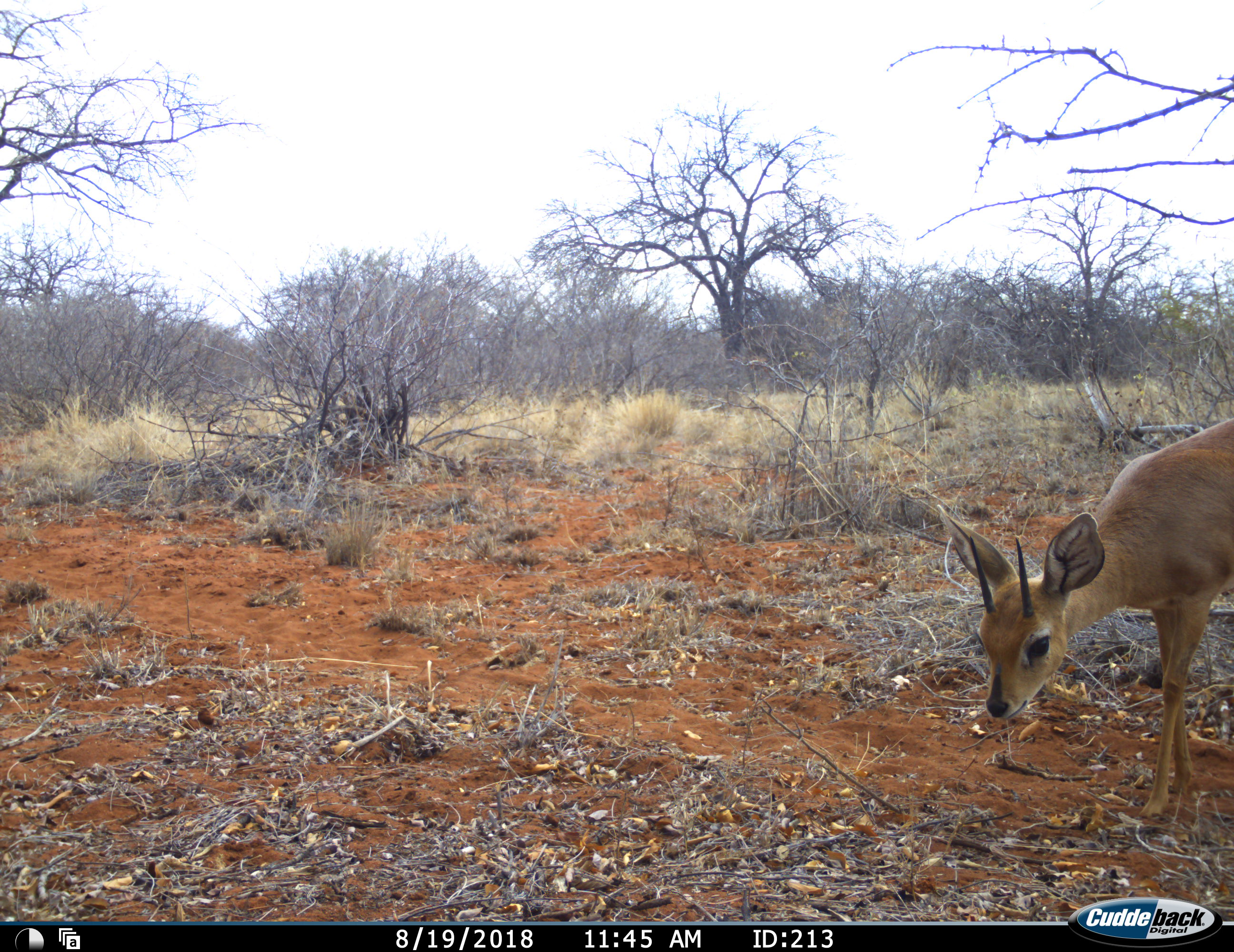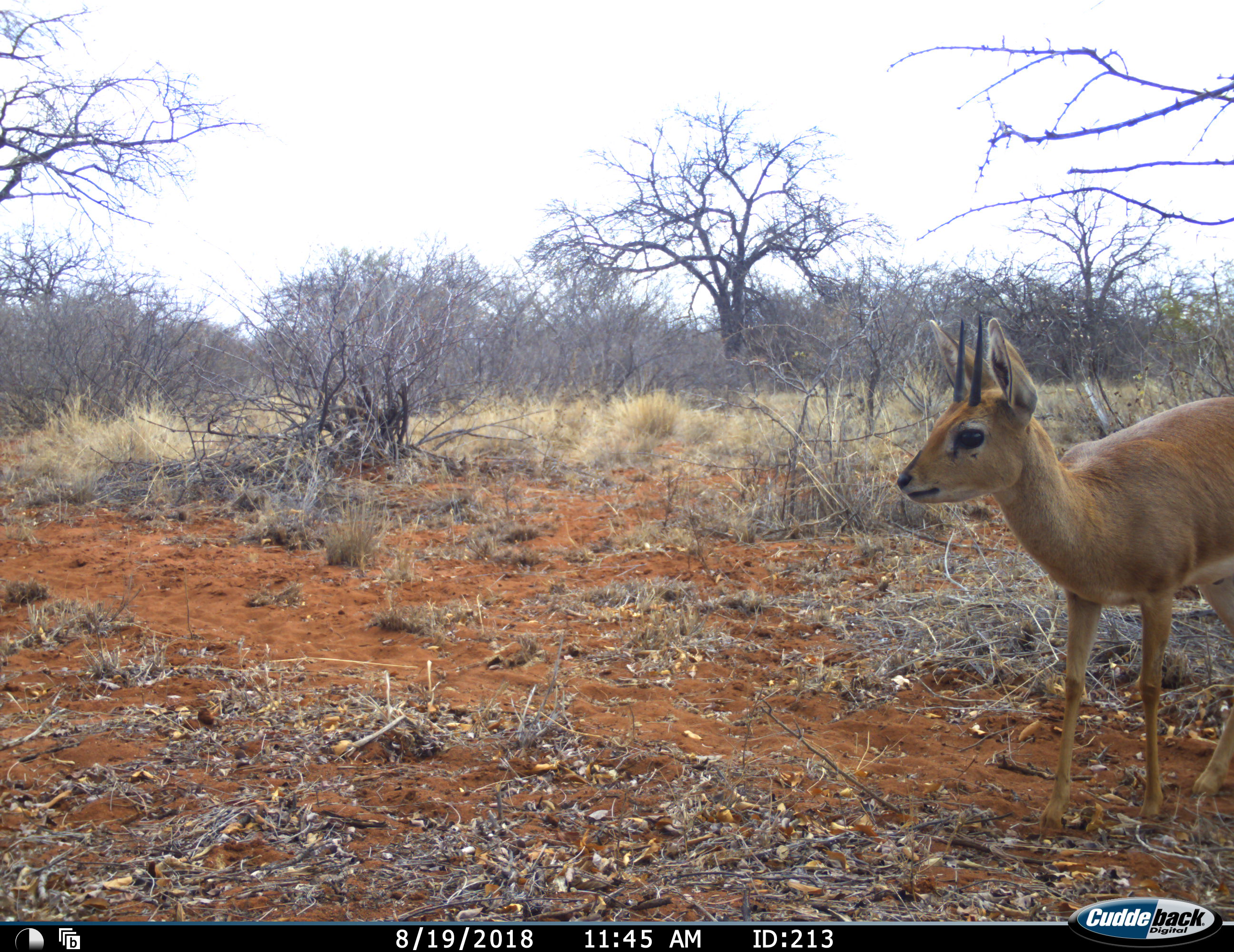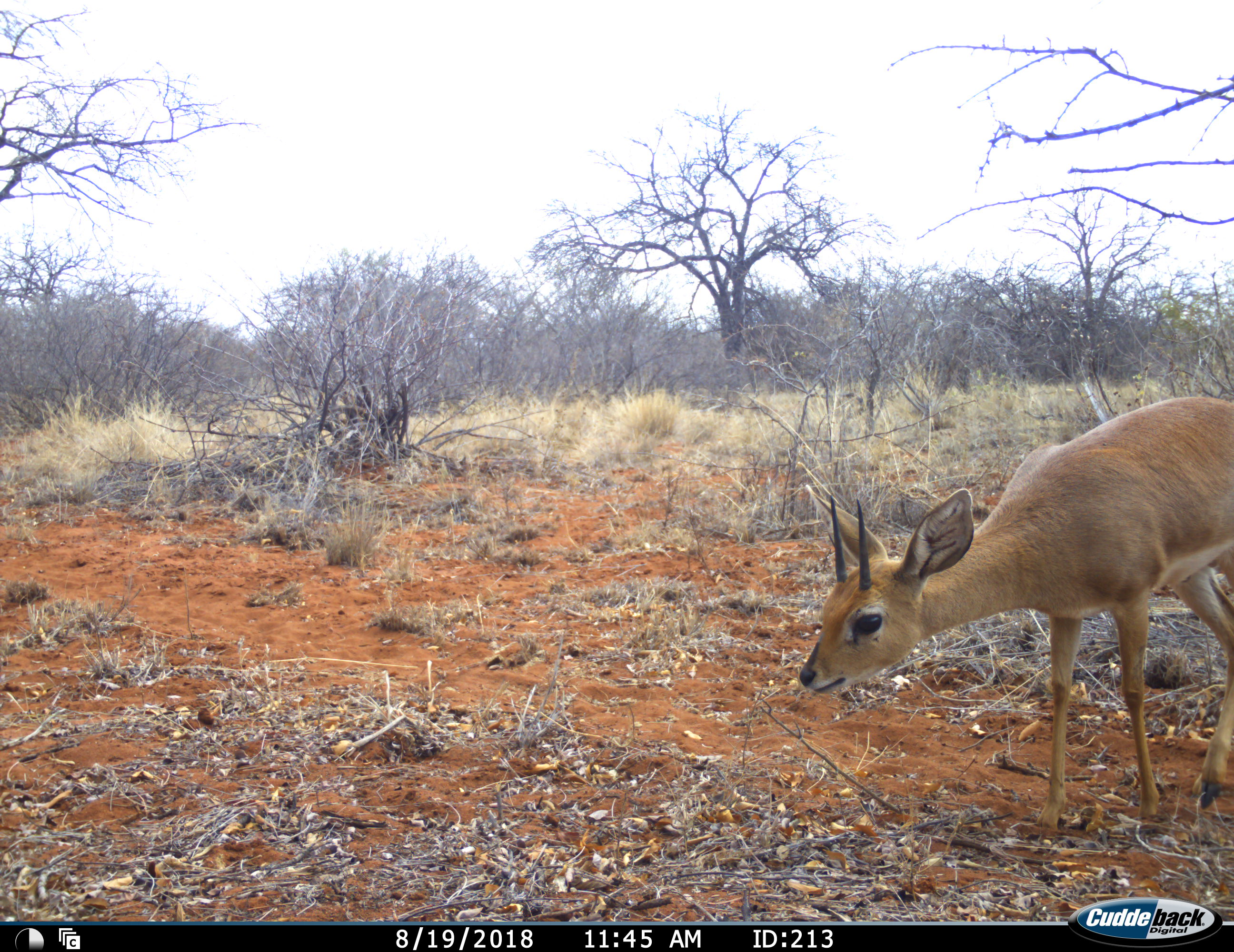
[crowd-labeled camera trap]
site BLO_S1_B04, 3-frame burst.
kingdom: Animalia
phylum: Chordata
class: Mammalia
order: Artiodactyla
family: Bovidae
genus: Raphicerus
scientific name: Raphicerus campestris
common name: steenbok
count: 1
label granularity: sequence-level